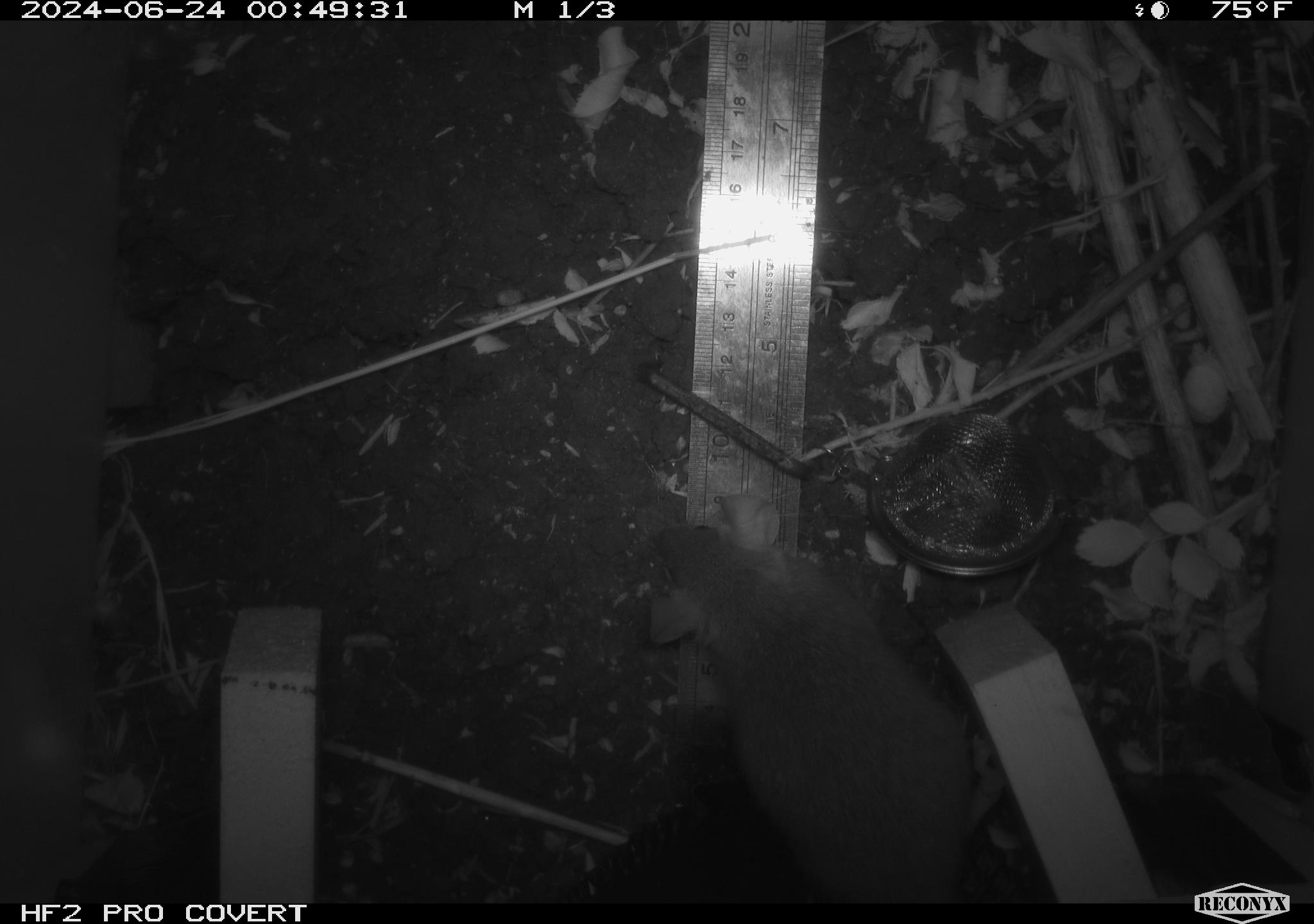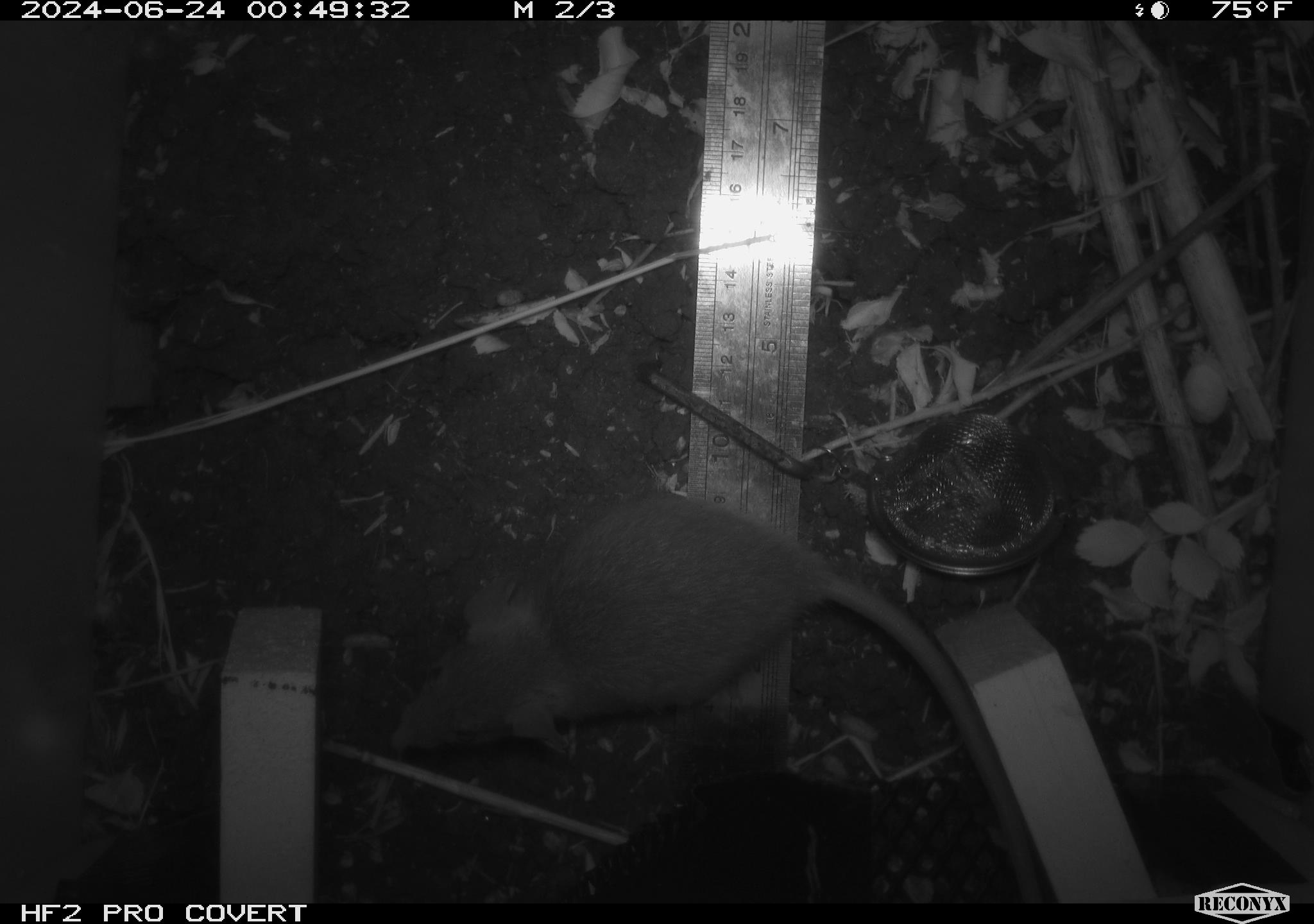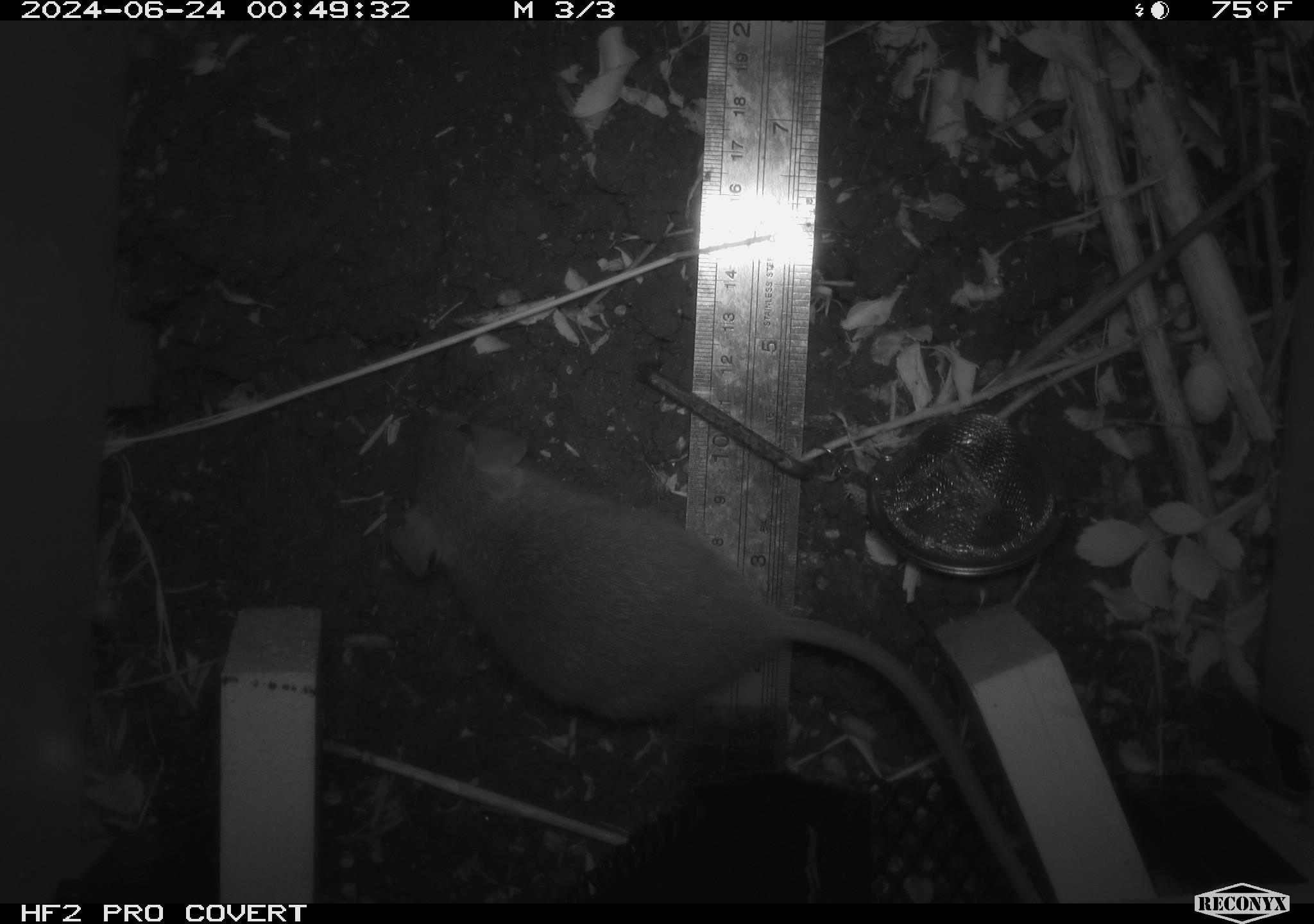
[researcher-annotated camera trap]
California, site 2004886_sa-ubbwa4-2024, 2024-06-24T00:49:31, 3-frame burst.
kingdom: Animalia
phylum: Chordata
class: Mammalia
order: Rodentia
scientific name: Rodentia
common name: woodrat or rat or mouse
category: woodrat or rat or mouse species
Woodrat or rat or mouse species (woodrat or rat or mouse) (Rodentia).